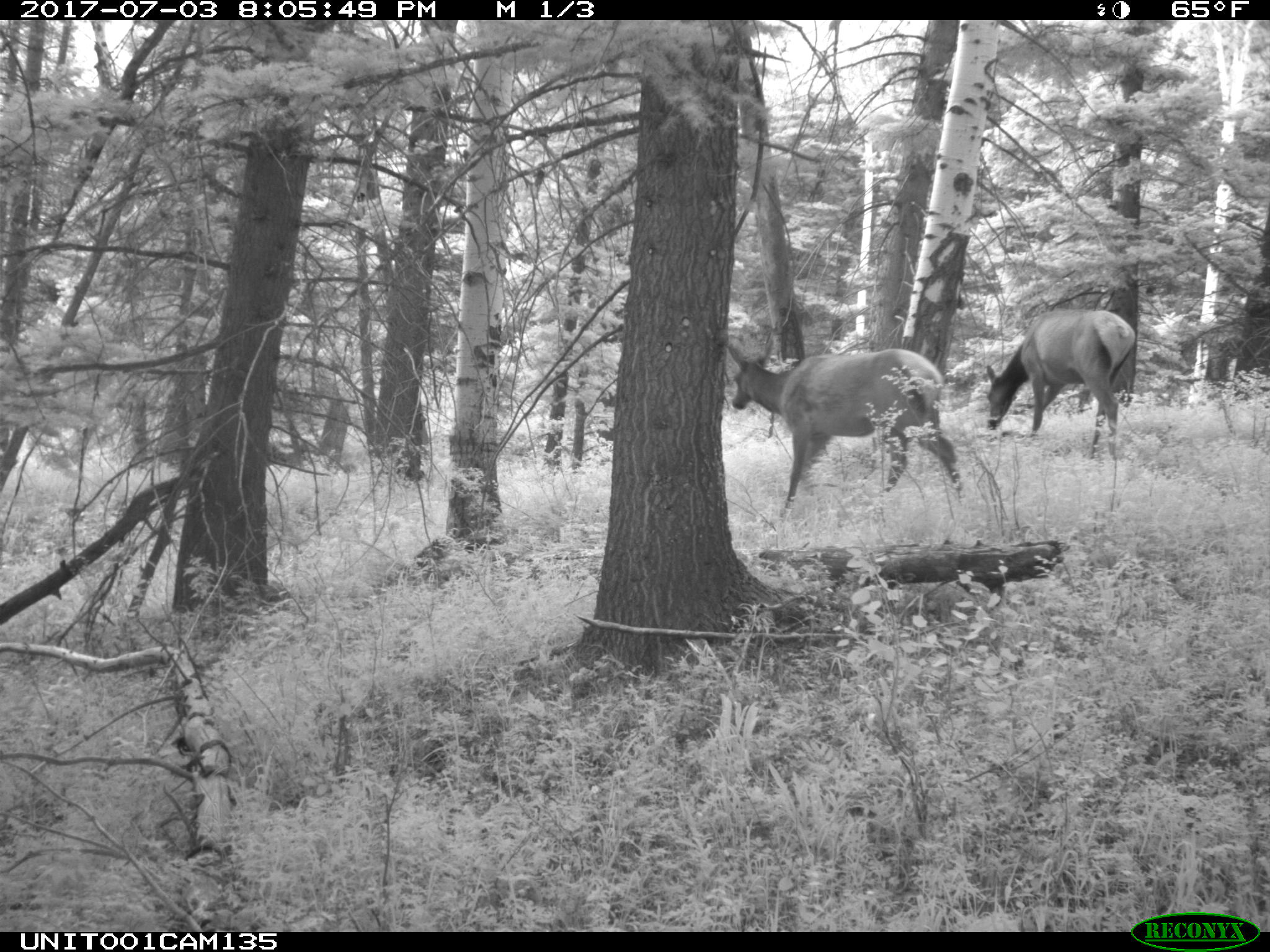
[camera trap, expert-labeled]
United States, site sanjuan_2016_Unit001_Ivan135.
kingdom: Animalia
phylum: Chordata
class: Mammalia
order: Artiodactyla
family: Cervidae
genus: Cervus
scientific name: Cervus elaphus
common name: red deer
Cervus elaphus (red deer).